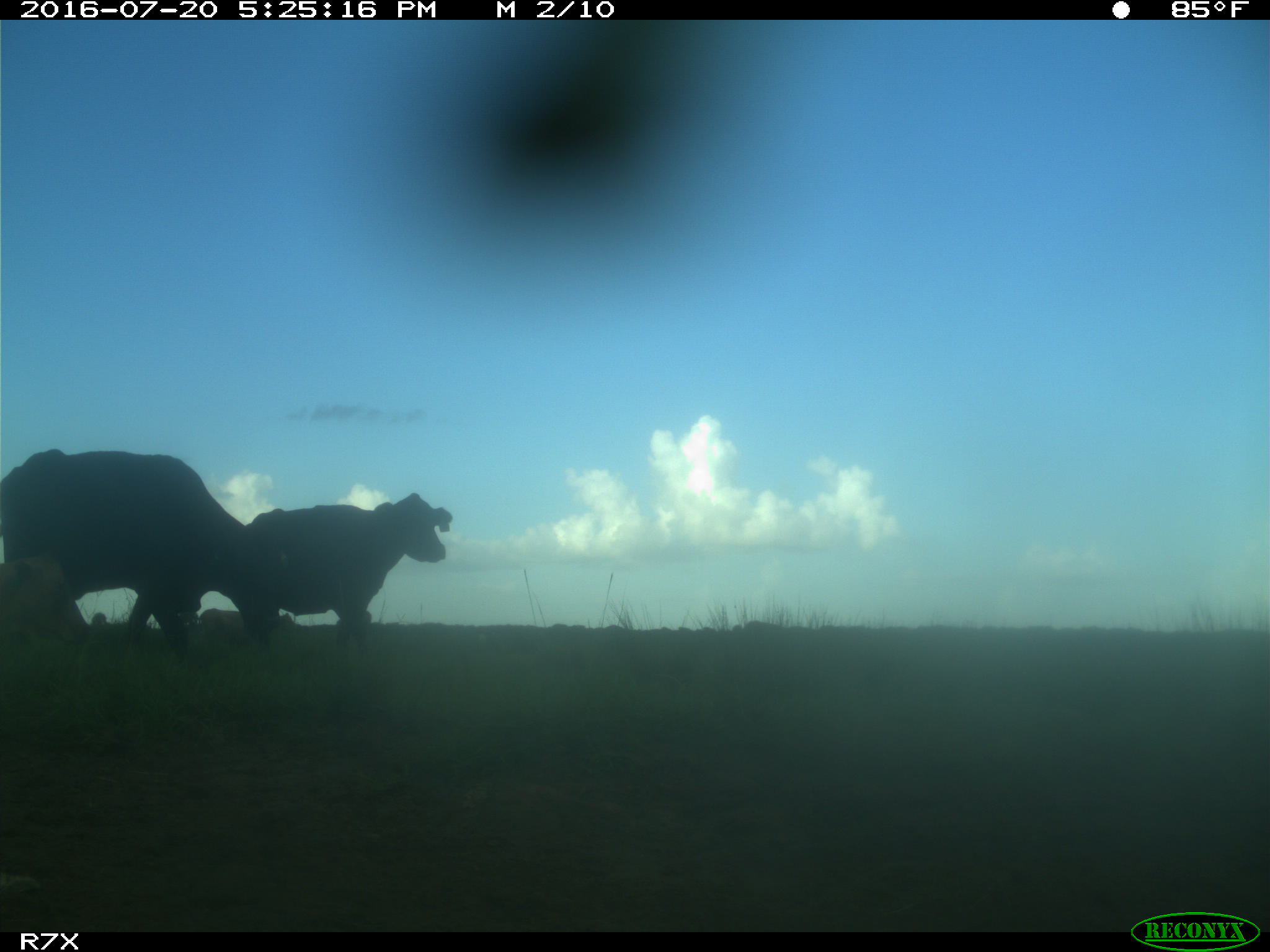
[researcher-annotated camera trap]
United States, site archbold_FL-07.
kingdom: Animalia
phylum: Chordata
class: Mammalia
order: Artiodactyla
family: Bovidae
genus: Bos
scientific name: Bos taurus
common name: domestic cow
Bos taurus (domestic cow).